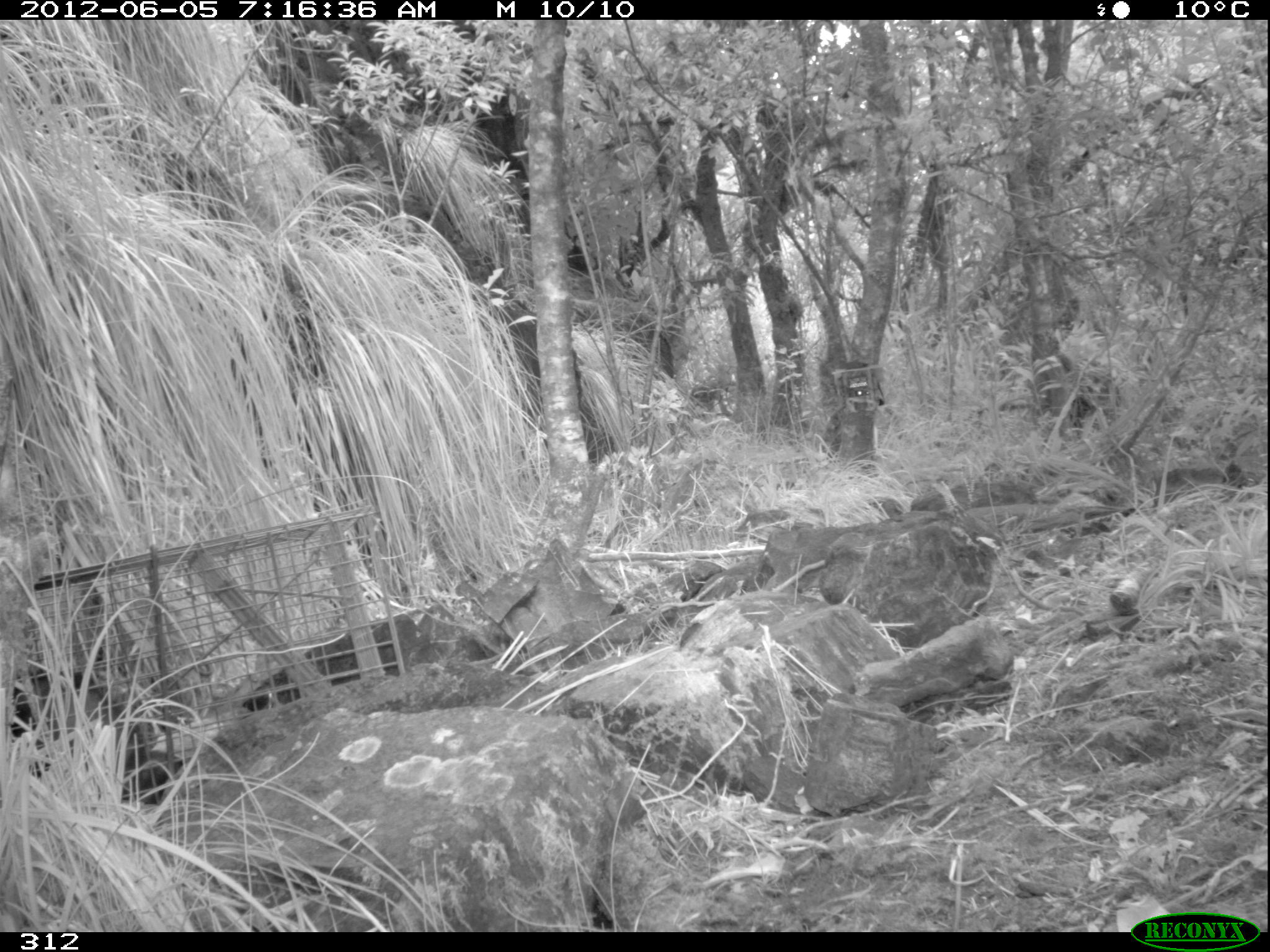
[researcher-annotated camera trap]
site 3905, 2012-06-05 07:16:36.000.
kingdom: Animalia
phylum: Chordata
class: Mammalia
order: Didelphimorphia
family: Didelphidae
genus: Didelphis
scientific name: Didelphis pernigra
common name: andean white-eared opossum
Didelphis pernigra (andean white-eared opossum).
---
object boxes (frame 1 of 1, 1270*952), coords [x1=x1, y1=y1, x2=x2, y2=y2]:
didelphis pernigra: [x1=9, y1=662, x2=182, y2=803]